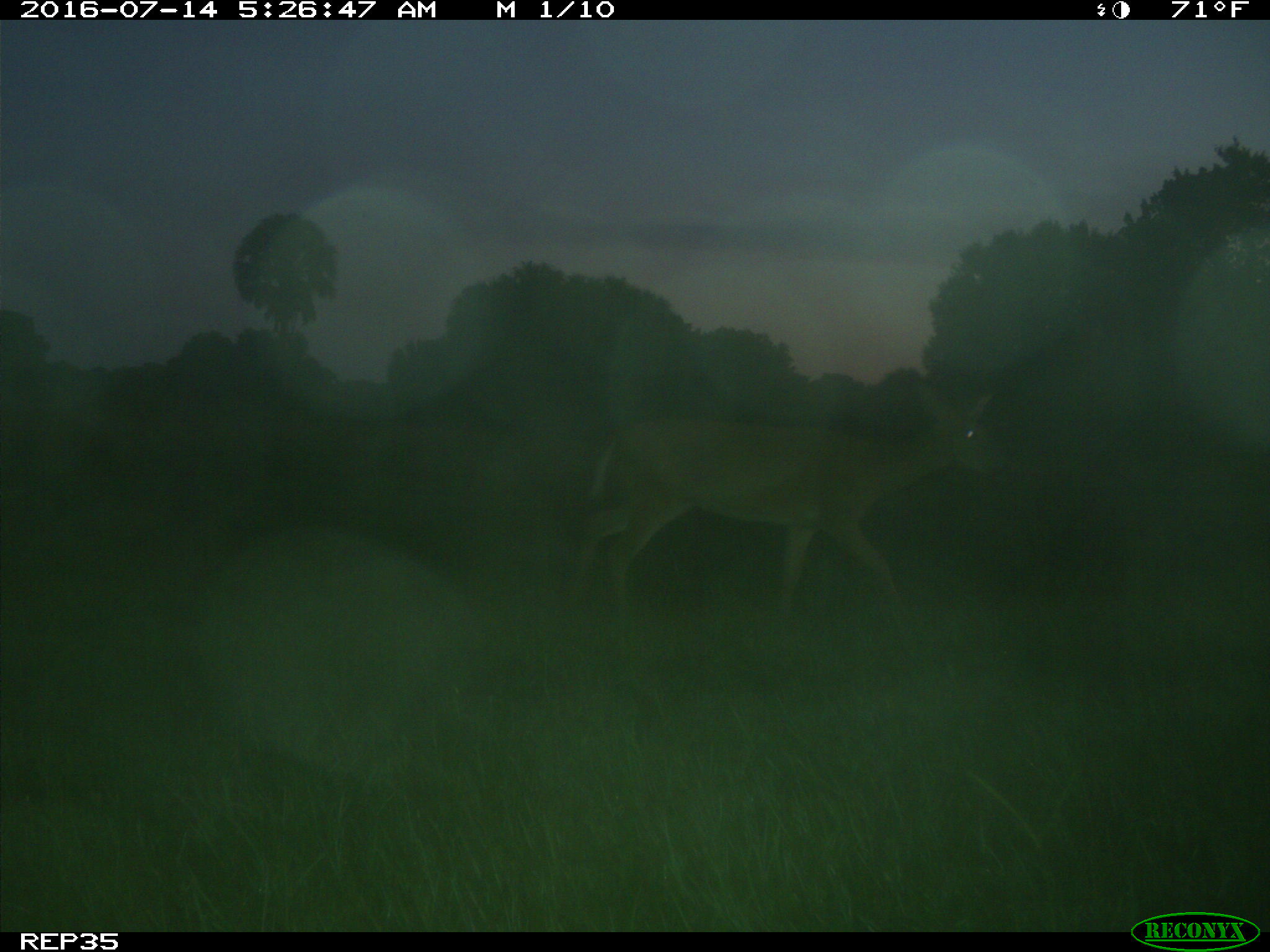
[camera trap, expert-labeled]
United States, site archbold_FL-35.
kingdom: Animalia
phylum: Chordata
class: Mammalia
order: Artiodactyla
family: Cervidae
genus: Odocoileus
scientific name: Odocoileus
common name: deer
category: unidentified deer